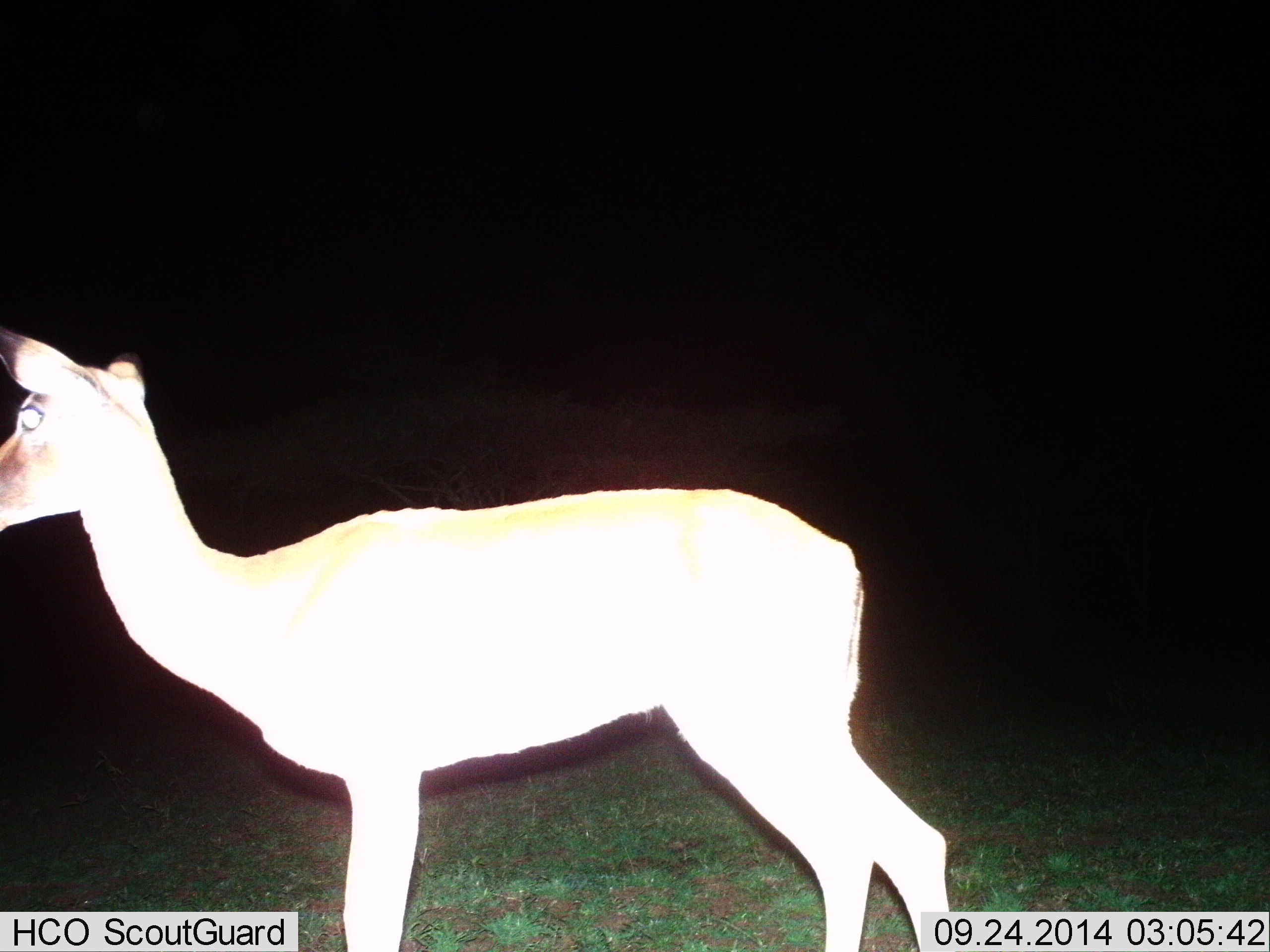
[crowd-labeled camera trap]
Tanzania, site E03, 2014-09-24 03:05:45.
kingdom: Animalia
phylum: Chordata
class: Mammalia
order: Artiodactyla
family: Bovidae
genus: Aepyceros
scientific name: Aepyceros melampus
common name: impala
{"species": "impala (Aepyceros melampus)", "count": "1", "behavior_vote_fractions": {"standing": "100%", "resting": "0%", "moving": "0%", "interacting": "0%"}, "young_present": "0%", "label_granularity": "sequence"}